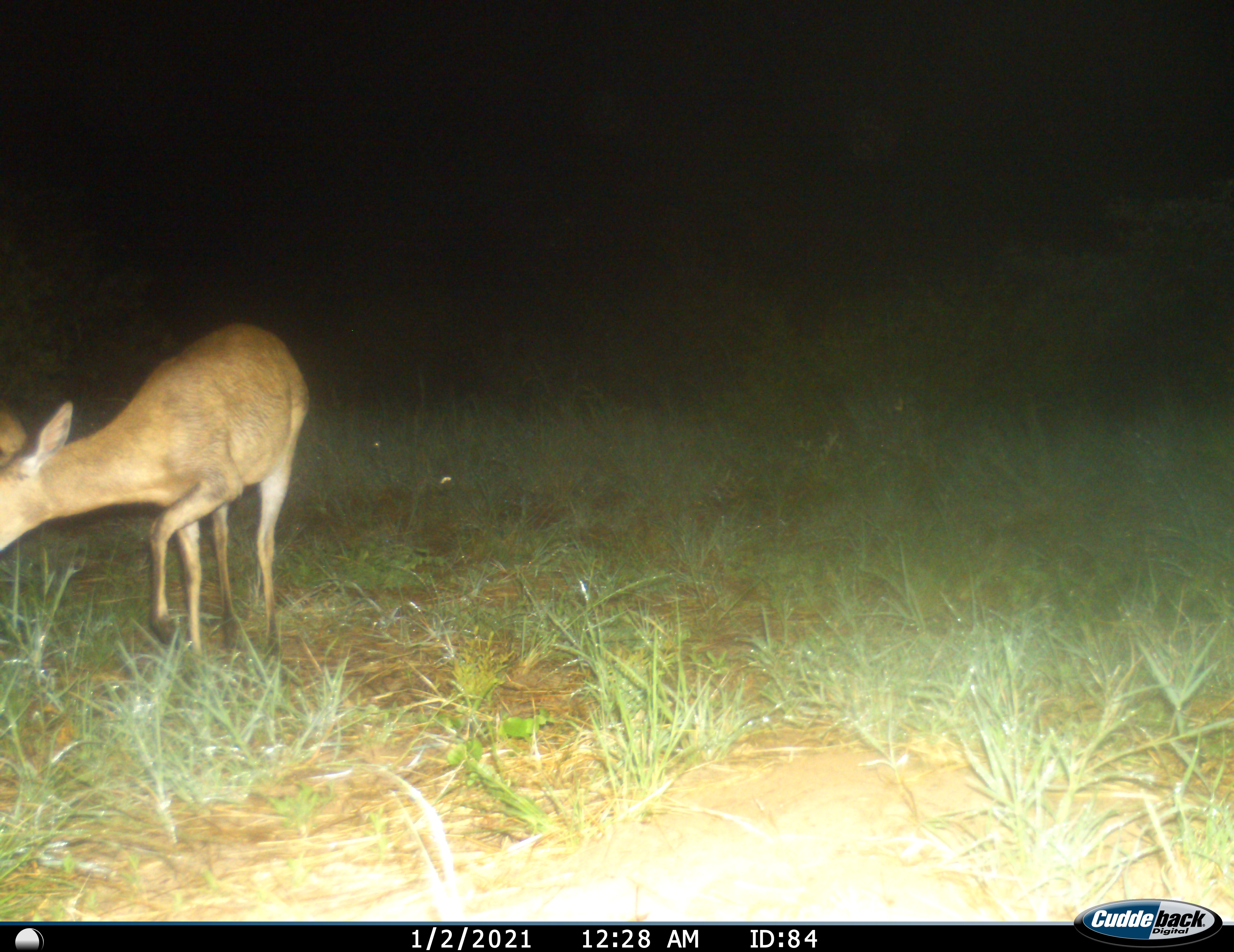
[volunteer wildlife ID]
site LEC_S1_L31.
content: unidentified animal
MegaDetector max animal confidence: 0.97